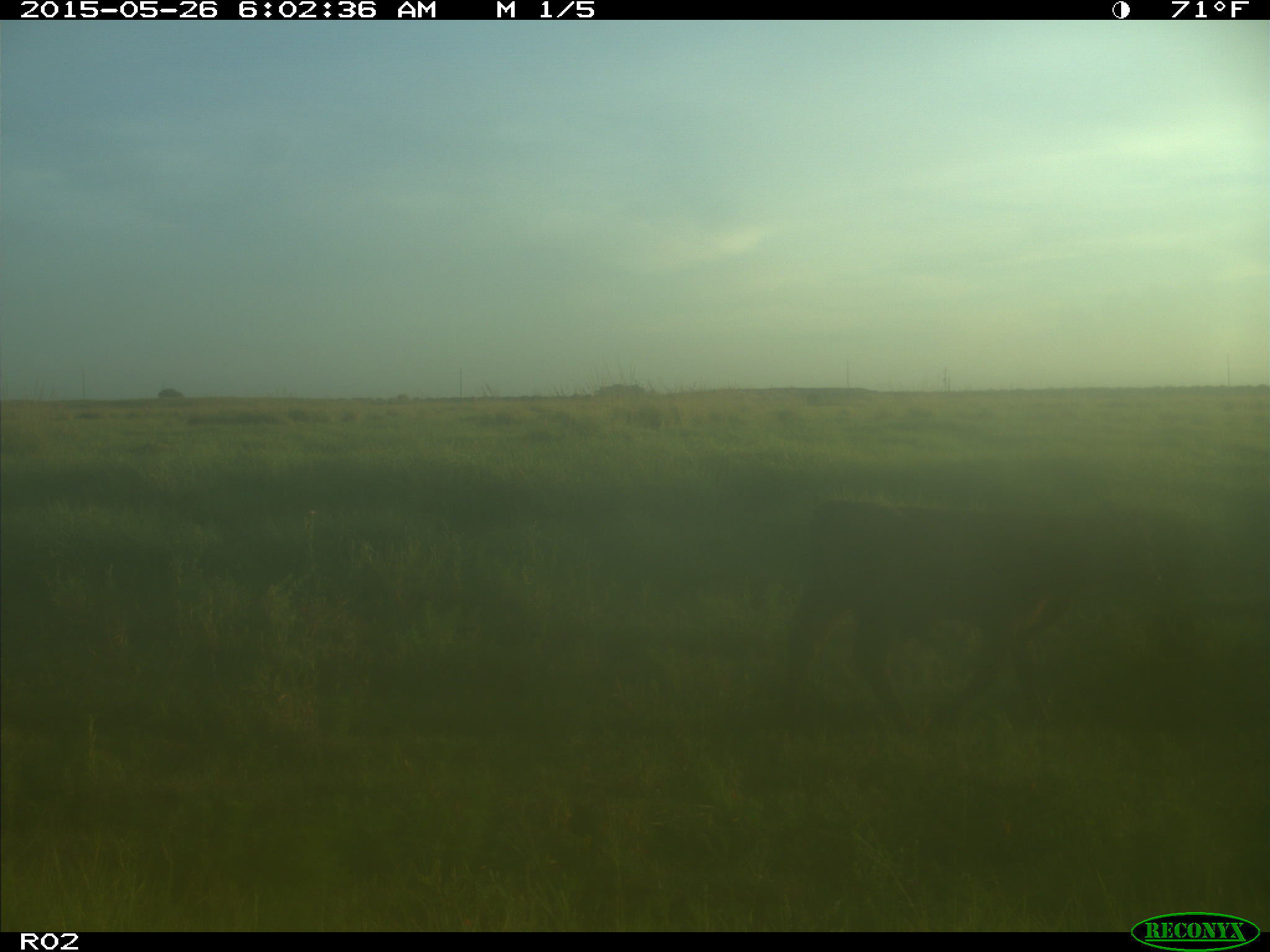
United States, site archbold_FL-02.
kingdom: Animalia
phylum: Chordata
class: Mammalia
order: Artiodactyla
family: Bovidae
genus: Bos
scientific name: Bos taurus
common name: domestic cow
Bos taurus (domestic cow).